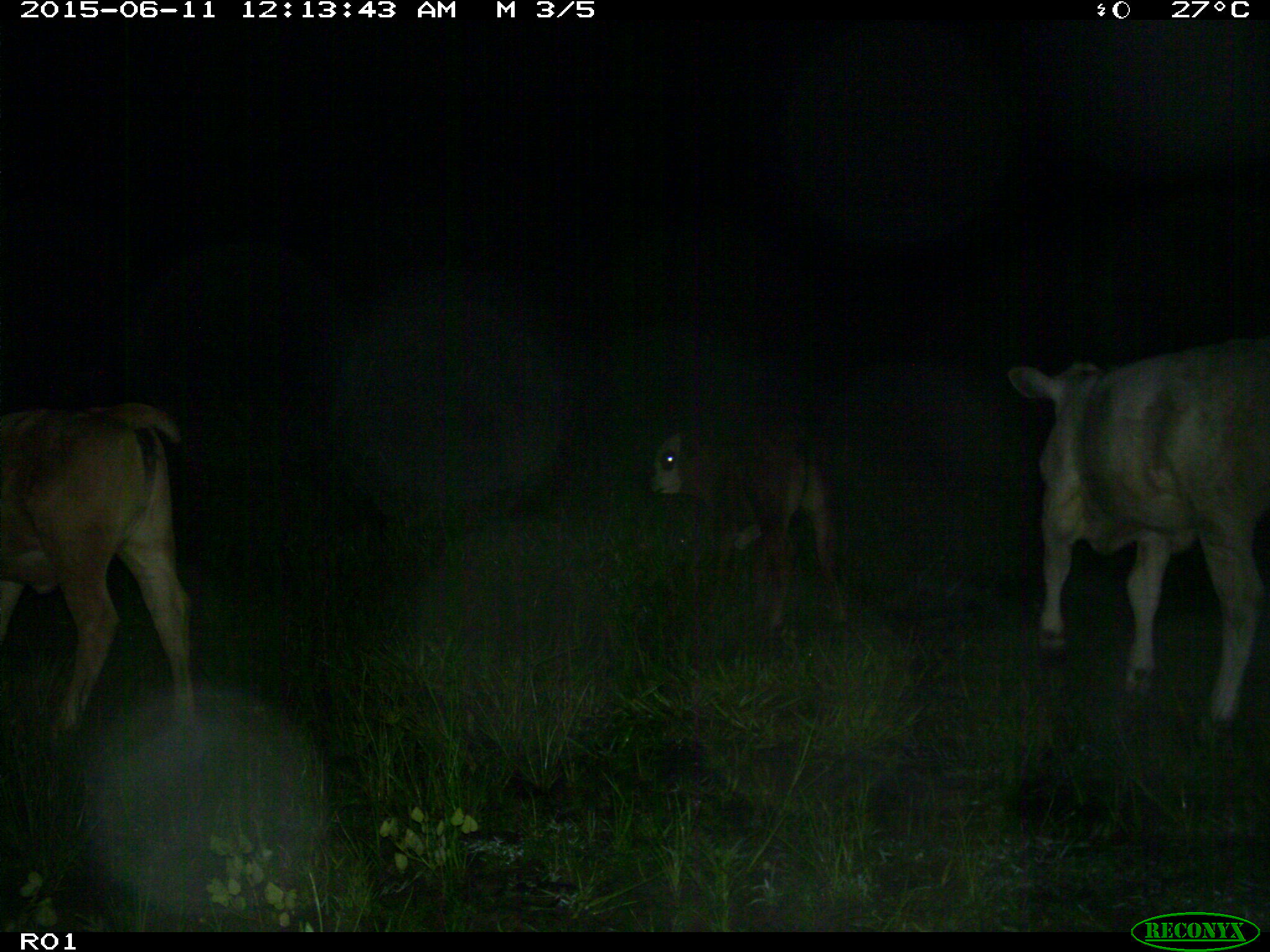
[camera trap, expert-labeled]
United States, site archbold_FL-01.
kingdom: Animalia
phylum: Chordata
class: Mammalia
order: Artiodactyla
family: Bovidae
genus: Bos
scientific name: Bos taurus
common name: domestic cow